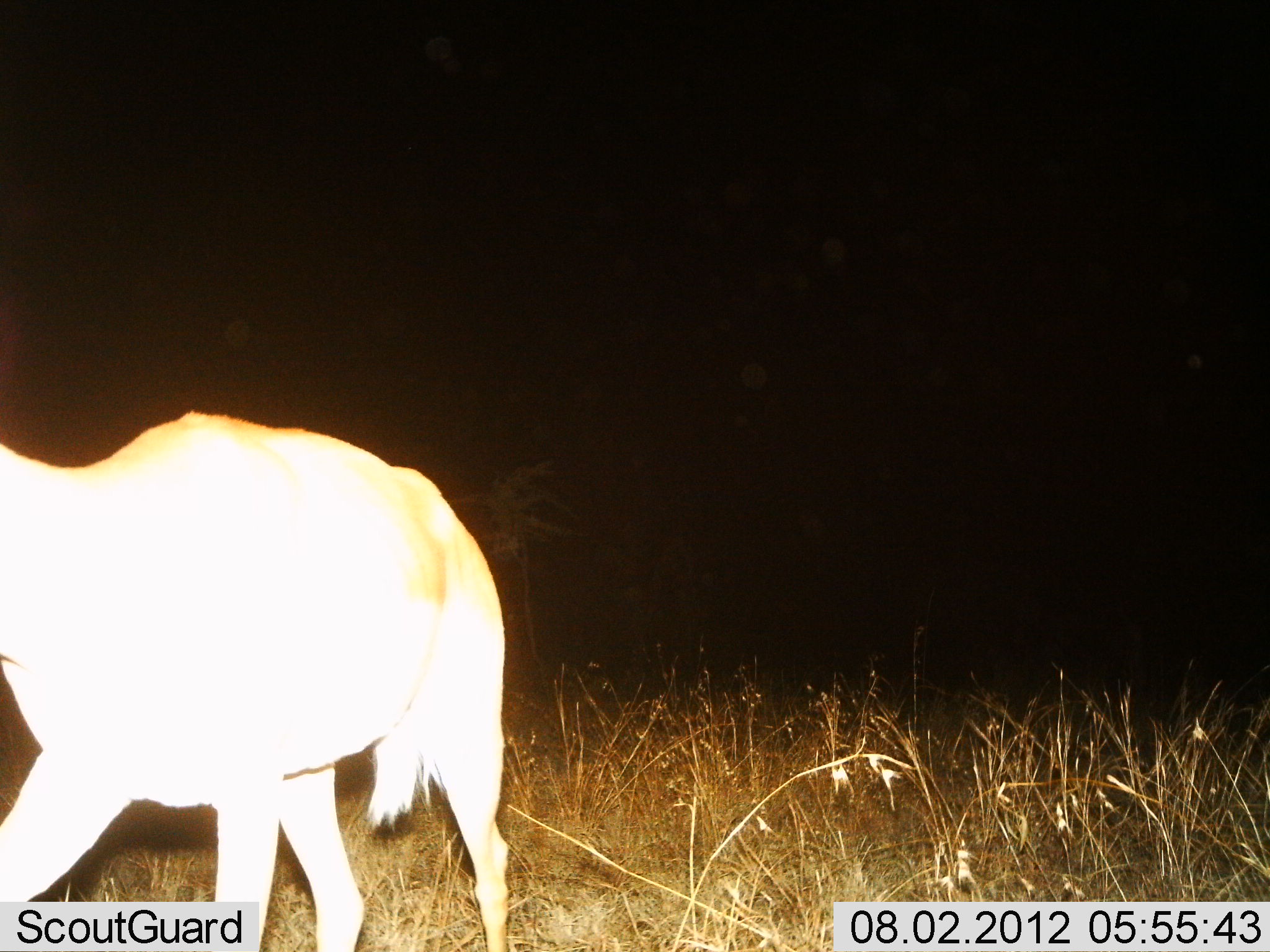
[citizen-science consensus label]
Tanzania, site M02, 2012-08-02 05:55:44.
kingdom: Animalia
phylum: Chordata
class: Mammalia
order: Artiodactyla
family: Bovidae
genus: Redunca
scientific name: Redunca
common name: reedbuck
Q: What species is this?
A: Reedbuck (Redunca).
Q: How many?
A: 1.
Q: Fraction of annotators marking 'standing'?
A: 29%.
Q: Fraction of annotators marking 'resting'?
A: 0%.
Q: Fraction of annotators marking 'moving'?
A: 71%.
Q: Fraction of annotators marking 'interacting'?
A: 0%.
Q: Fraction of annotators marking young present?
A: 0%.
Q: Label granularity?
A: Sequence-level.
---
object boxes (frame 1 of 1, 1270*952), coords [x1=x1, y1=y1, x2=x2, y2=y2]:
animal: [x1=0, y1=412, x2=511, y2=951]